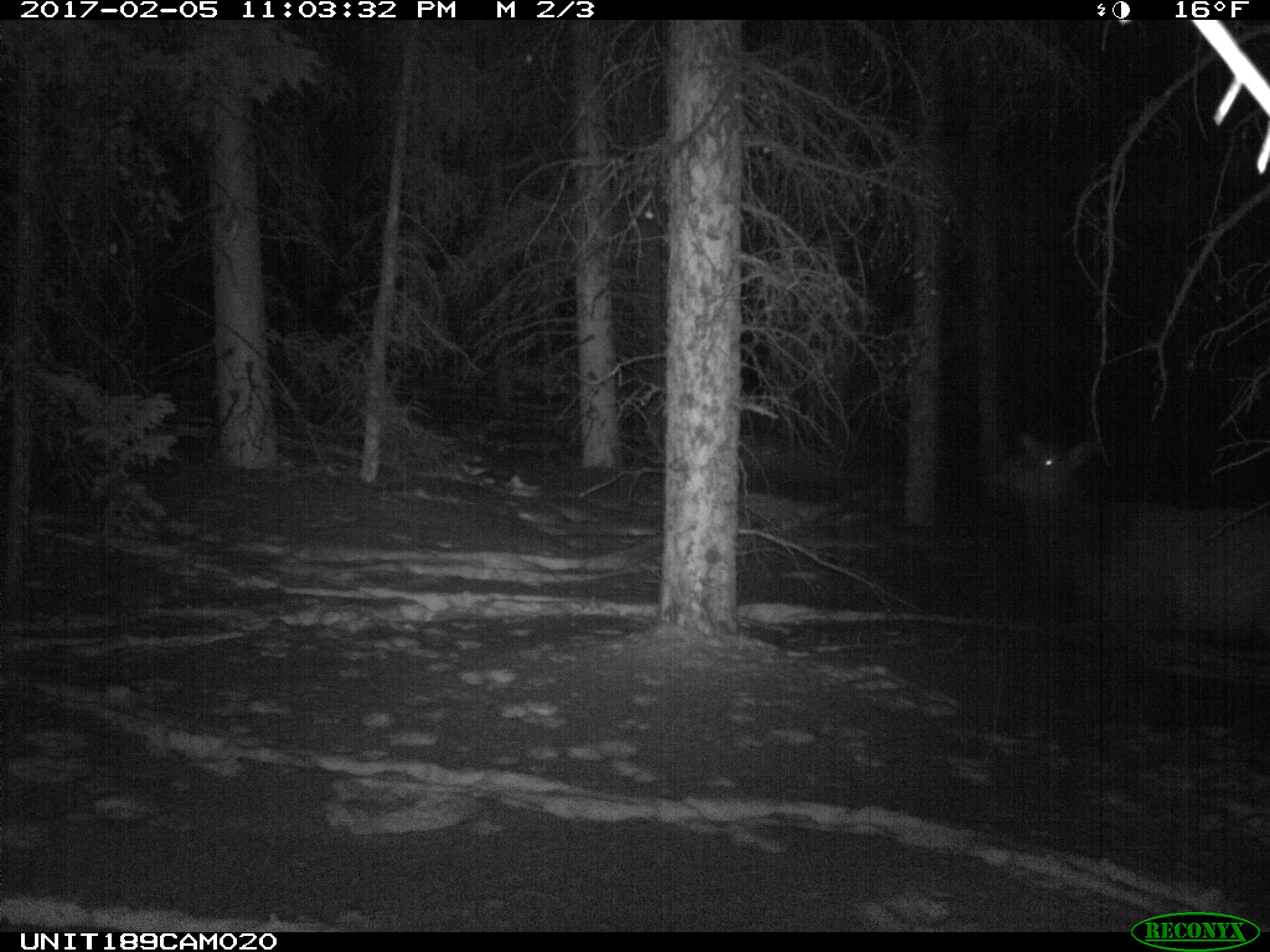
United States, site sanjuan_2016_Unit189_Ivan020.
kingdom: Animalia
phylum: Chordata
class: Mammalia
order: Artiodactyla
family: Cervidae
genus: Cervus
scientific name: Cervus elaphus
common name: red deer